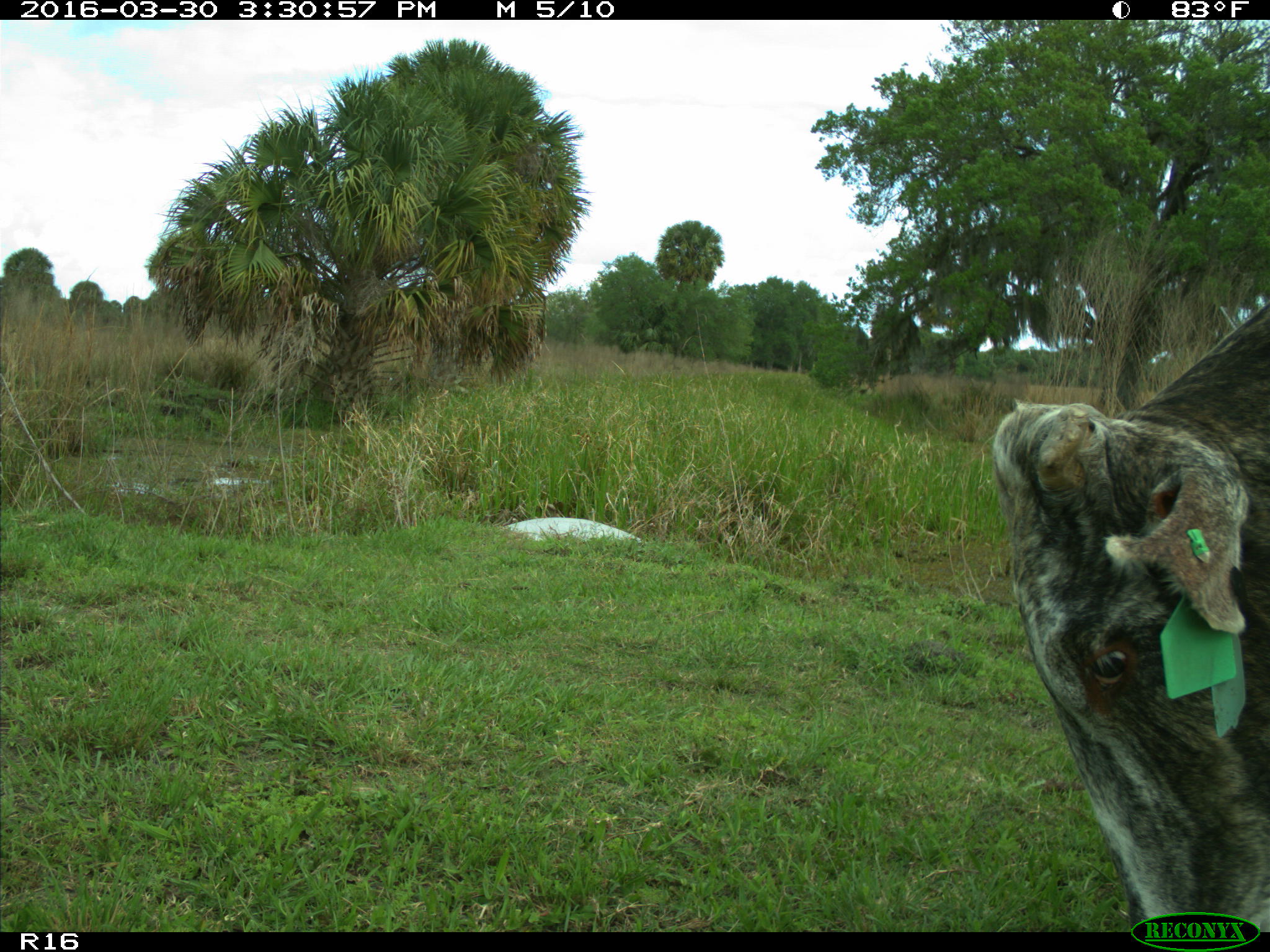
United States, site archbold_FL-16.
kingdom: Animalia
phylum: Chordata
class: Mammalia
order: Artiodactyla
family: Bovidae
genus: Bos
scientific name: Bos taurus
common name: domestic cow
Bos taurus (domestic cow).